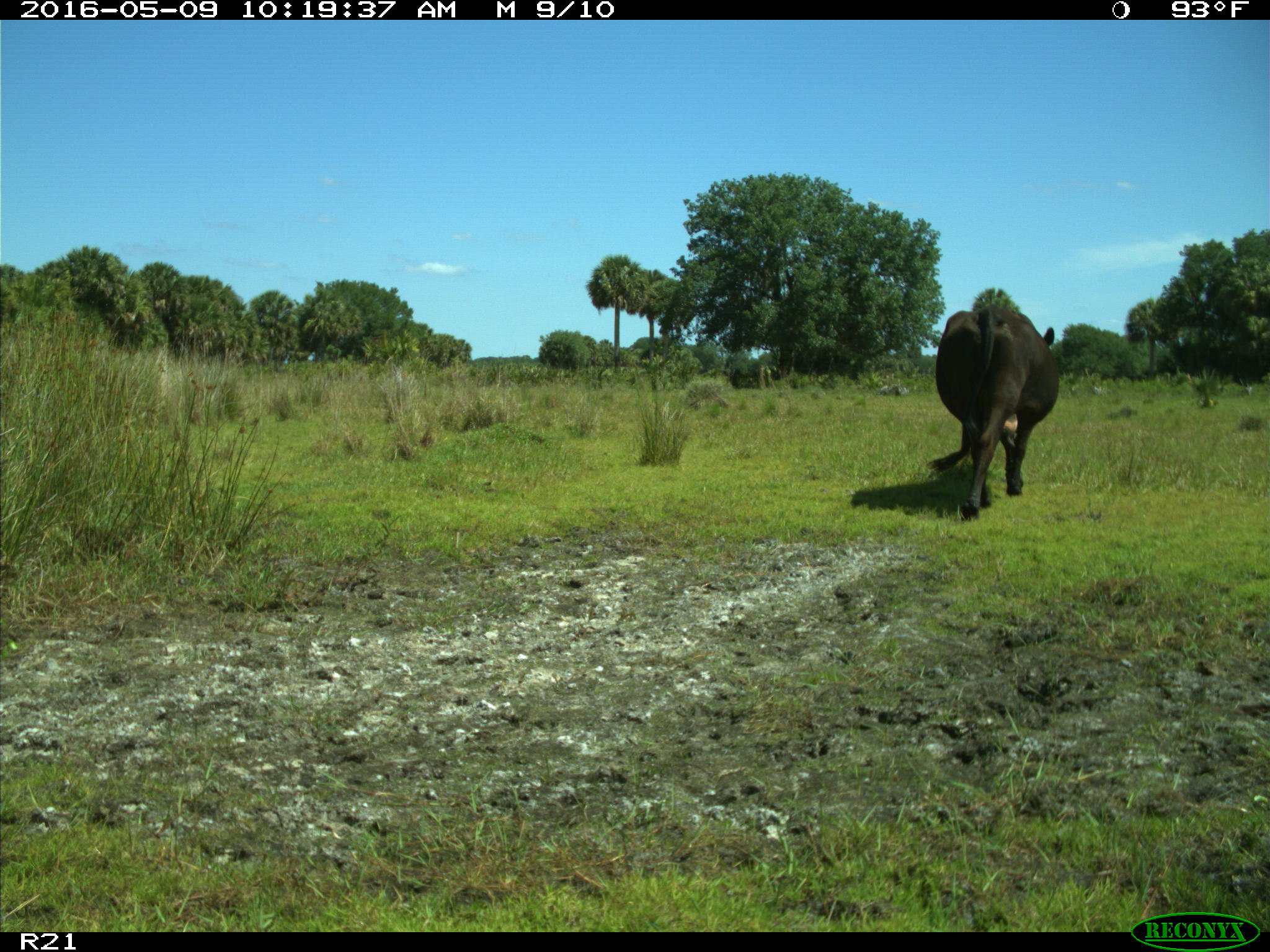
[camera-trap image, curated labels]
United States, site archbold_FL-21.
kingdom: Animalia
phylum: Chordata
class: Mammalia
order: Artiodactyla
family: Bovidae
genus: Bos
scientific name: Bos taurus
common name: domestic cow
Bos taurus (domestic cow).